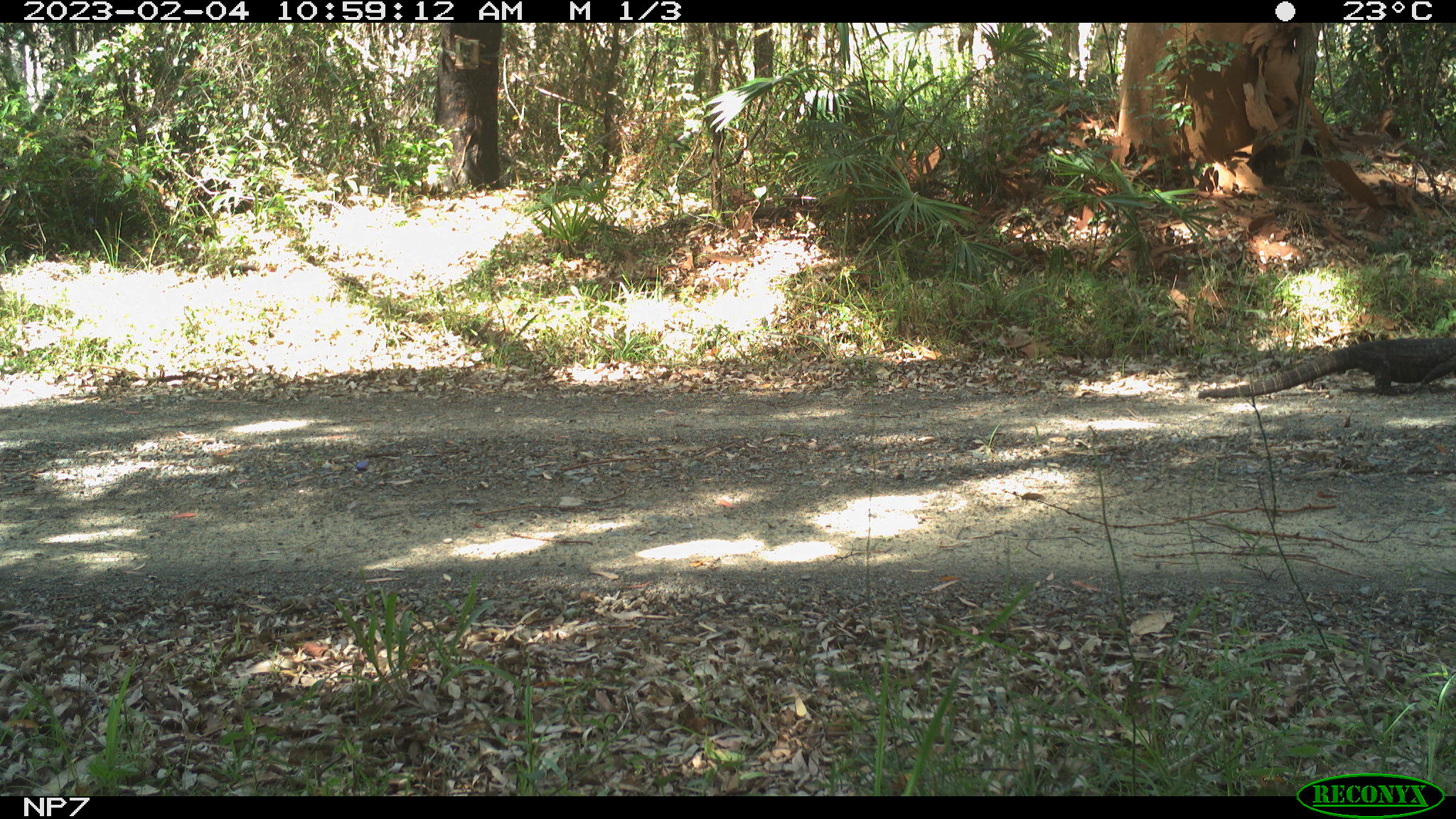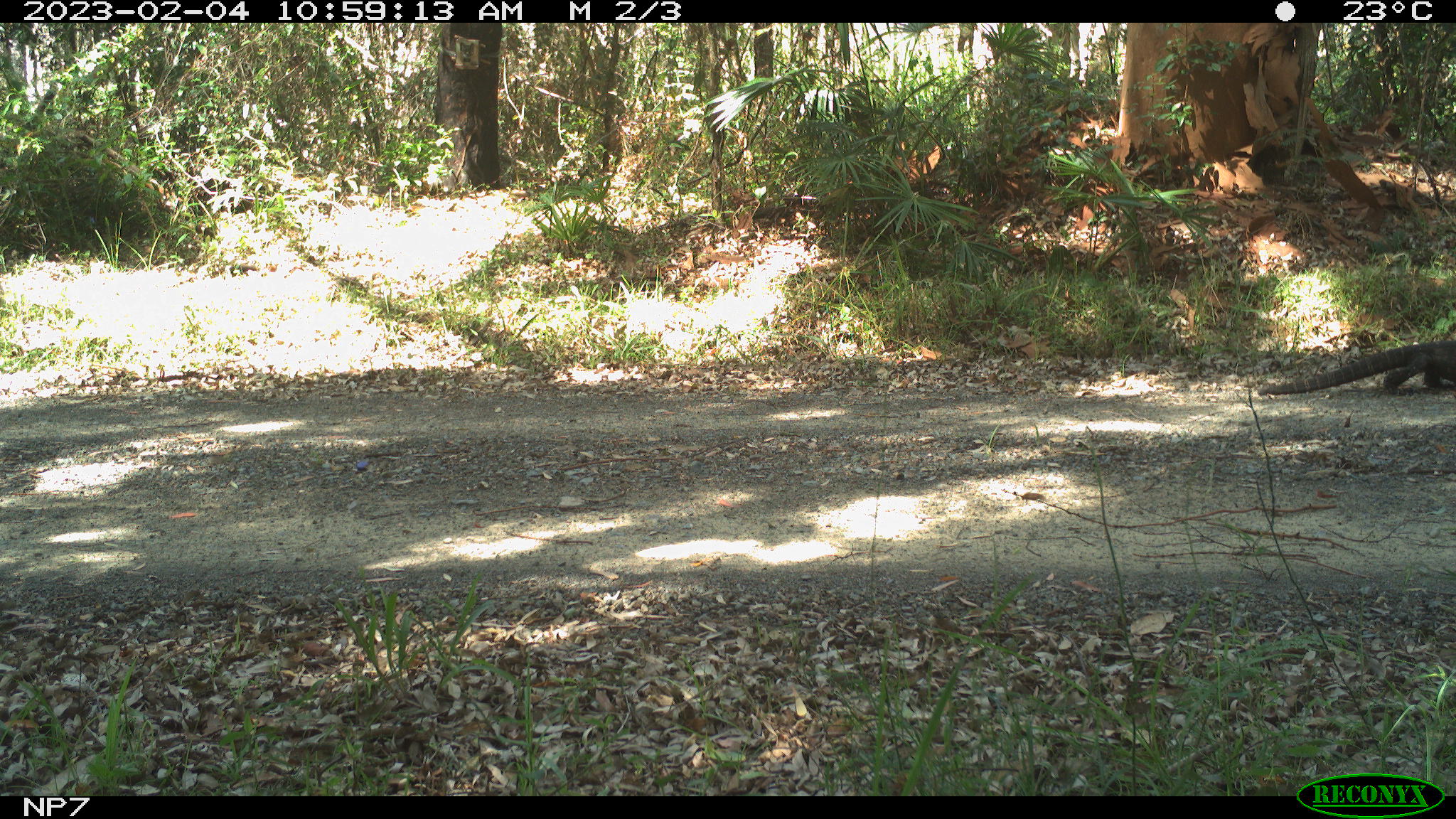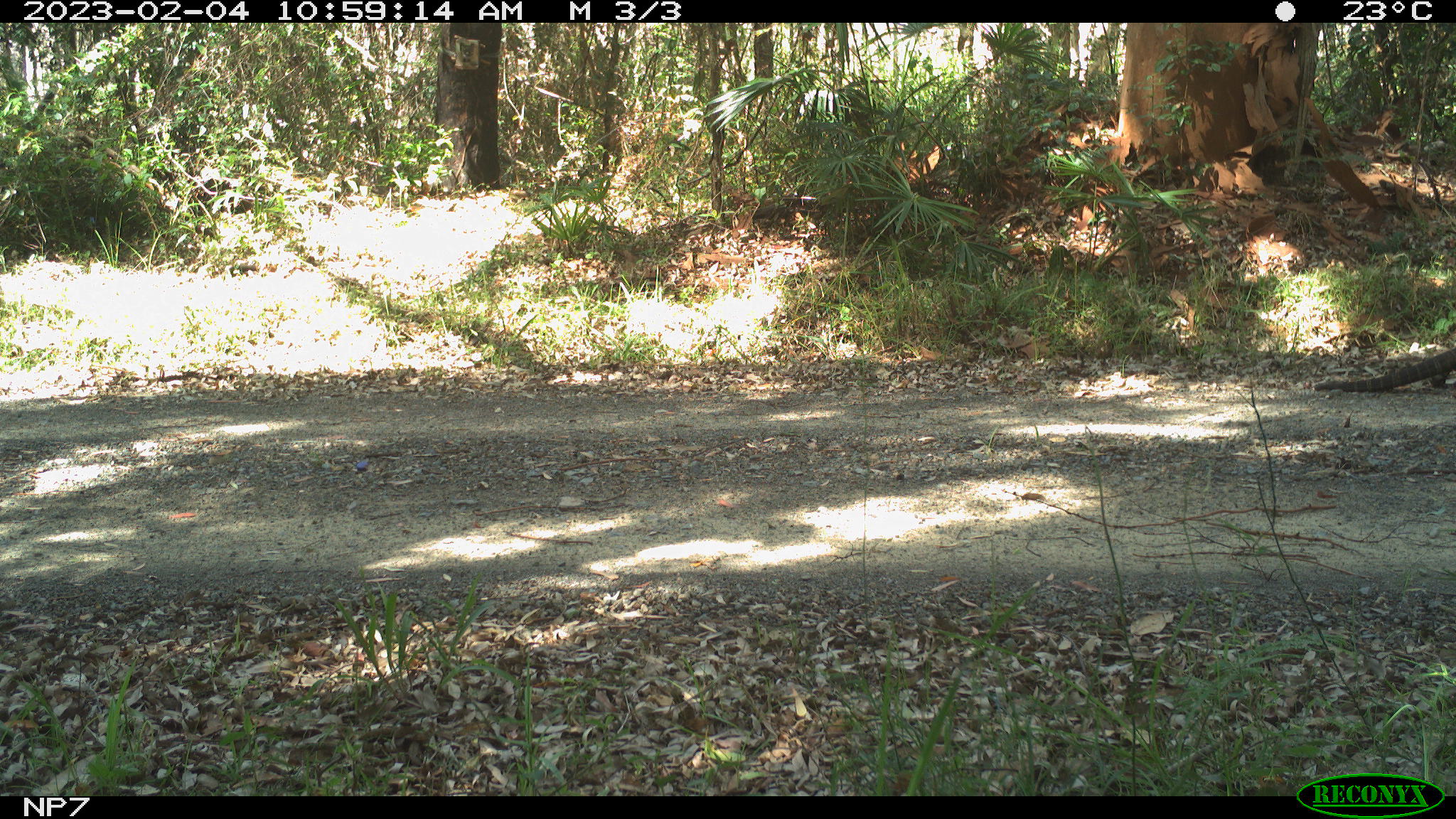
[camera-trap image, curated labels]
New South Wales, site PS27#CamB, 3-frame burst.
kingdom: Animalia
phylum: Chordata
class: Reptilia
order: Squamata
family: Varanidae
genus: Varanus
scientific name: Varanus varius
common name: lace monitor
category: goanna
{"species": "goanna (lace monitor) (Varanus varius)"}